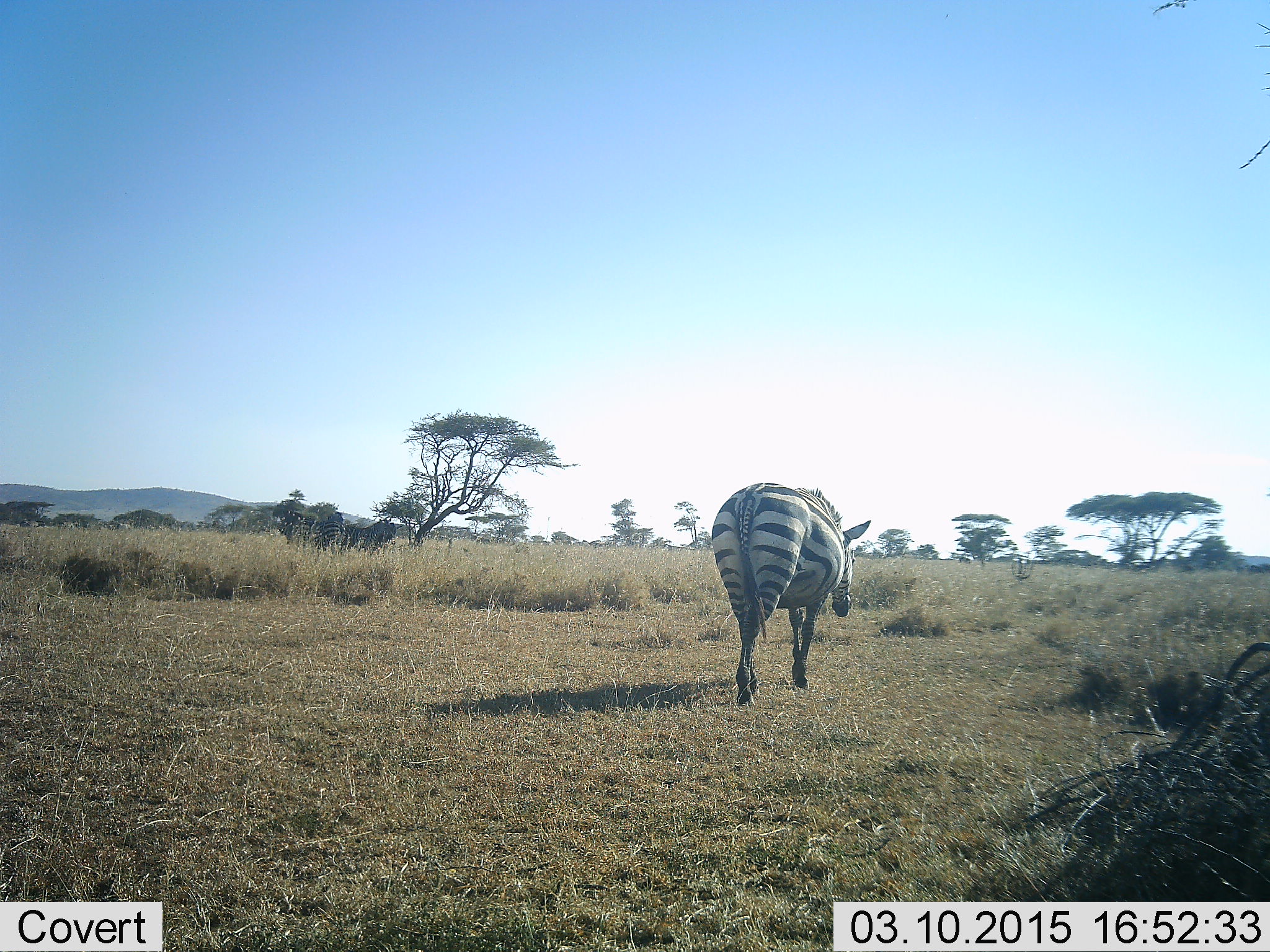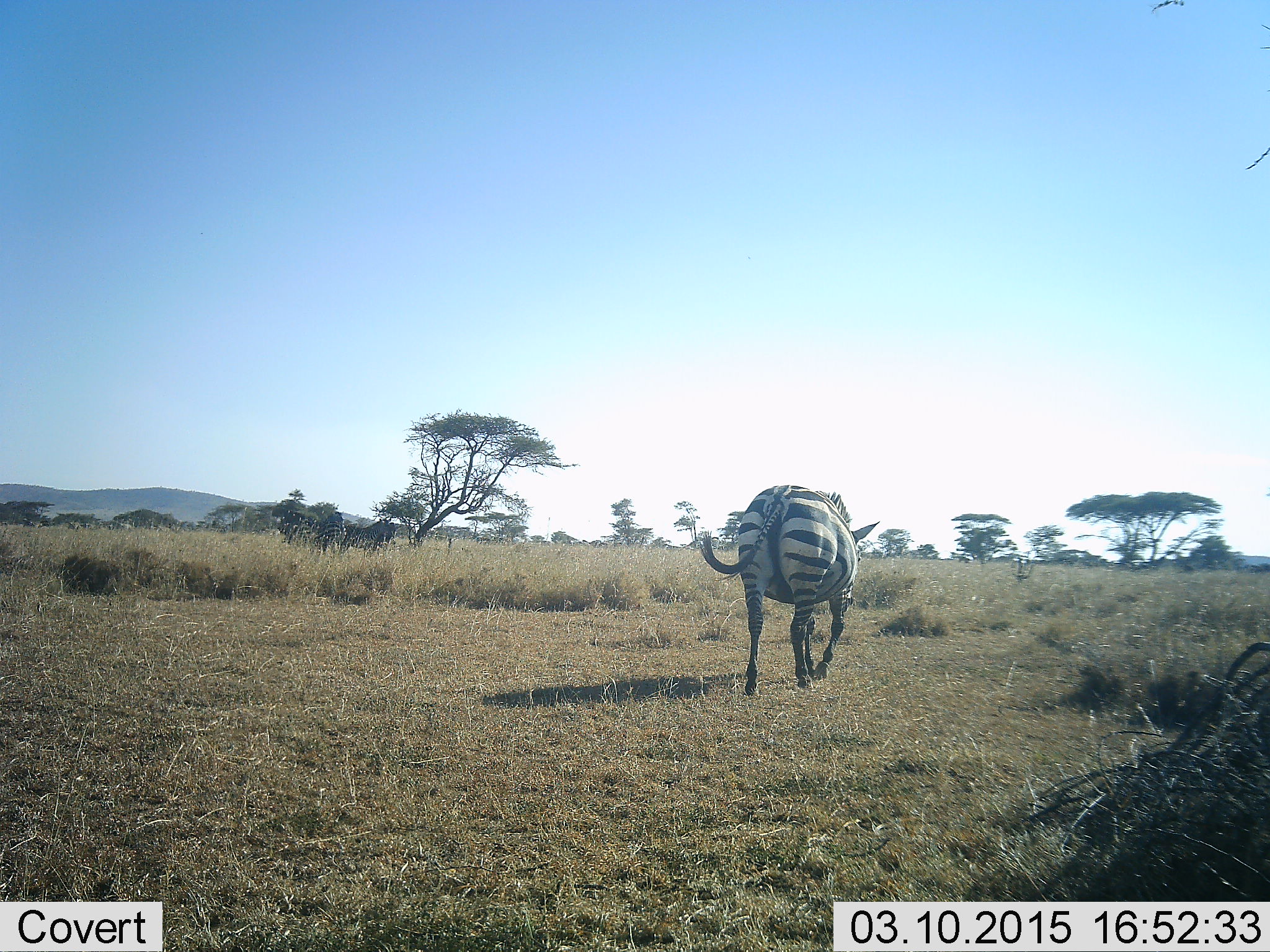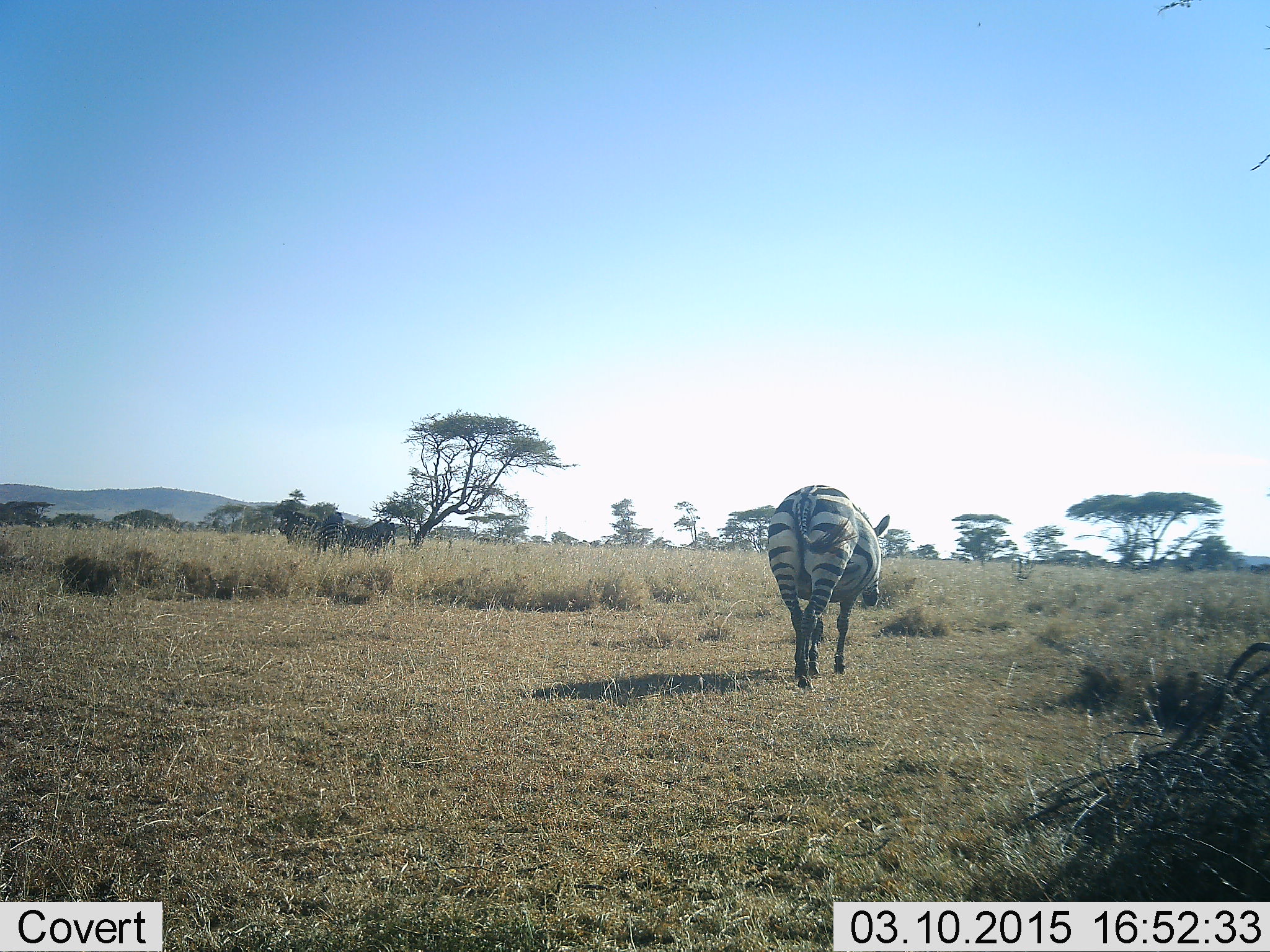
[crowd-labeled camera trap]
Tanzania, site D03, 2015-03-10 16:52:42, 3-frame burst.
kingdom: Animalia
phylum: Chordata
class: Mammalia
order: Perissodactyla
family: Equidae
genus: Equus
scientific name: Equus quagga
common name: plains zebra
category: zebra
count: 1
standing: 10%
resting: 0%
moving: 90%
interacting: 0%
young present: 0%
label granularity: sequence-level